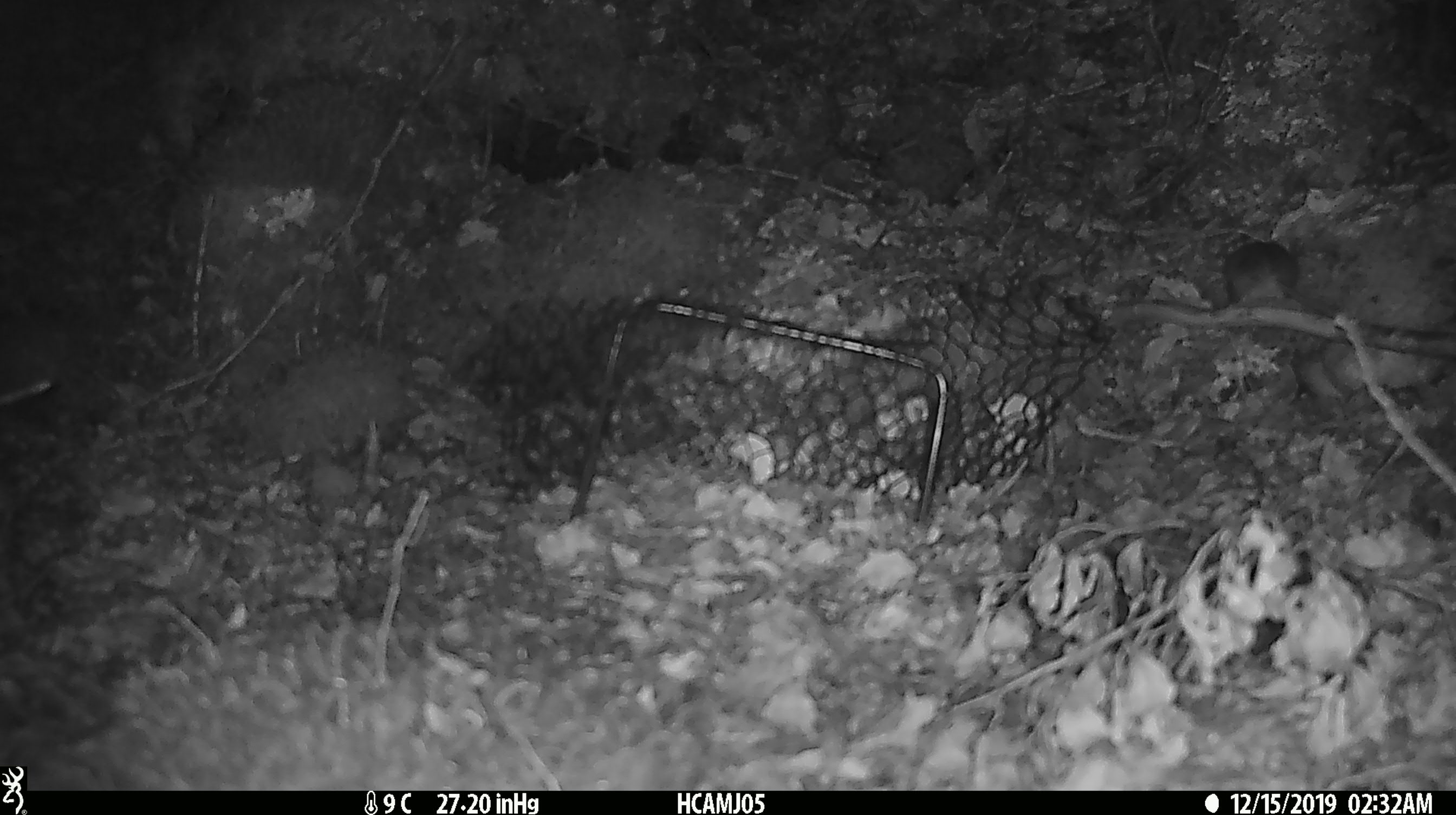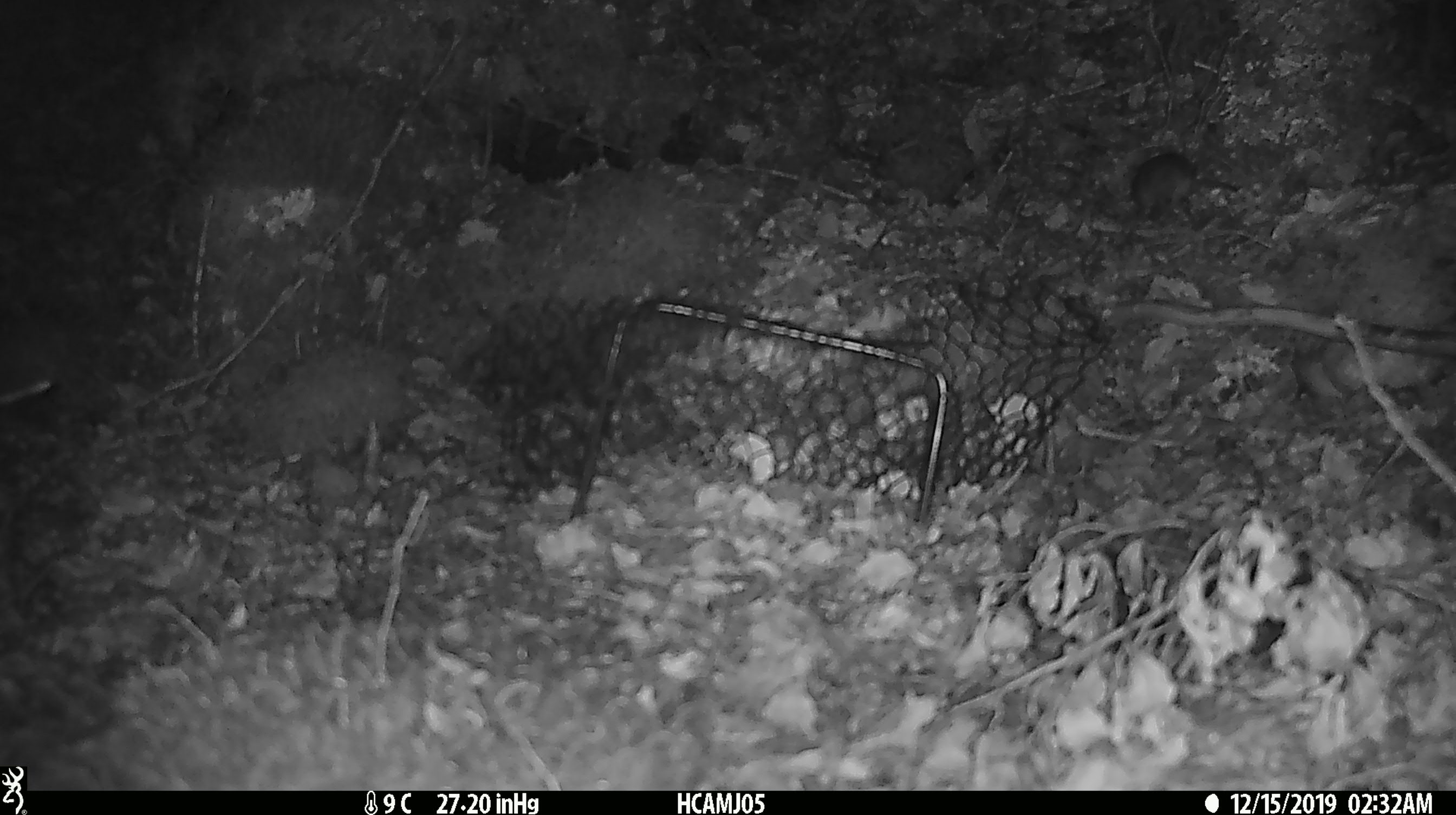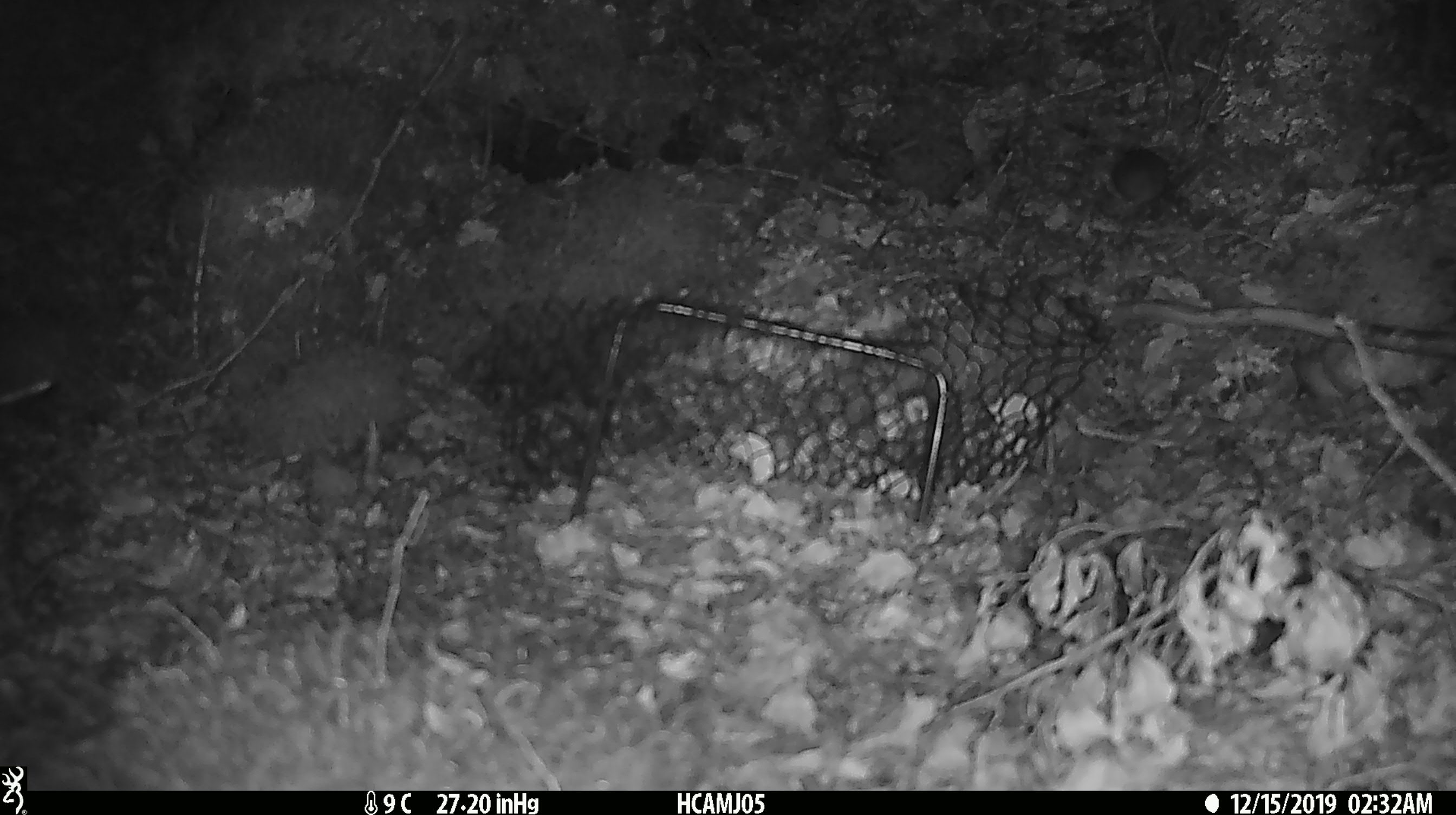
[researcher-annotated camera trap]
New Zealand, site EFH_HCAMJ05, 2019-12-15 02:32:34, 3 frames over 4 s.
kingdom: Animalia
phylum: Chordata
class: Mammalia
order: Rodentia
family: Muridae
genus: Mus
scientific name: Mus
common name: mouse